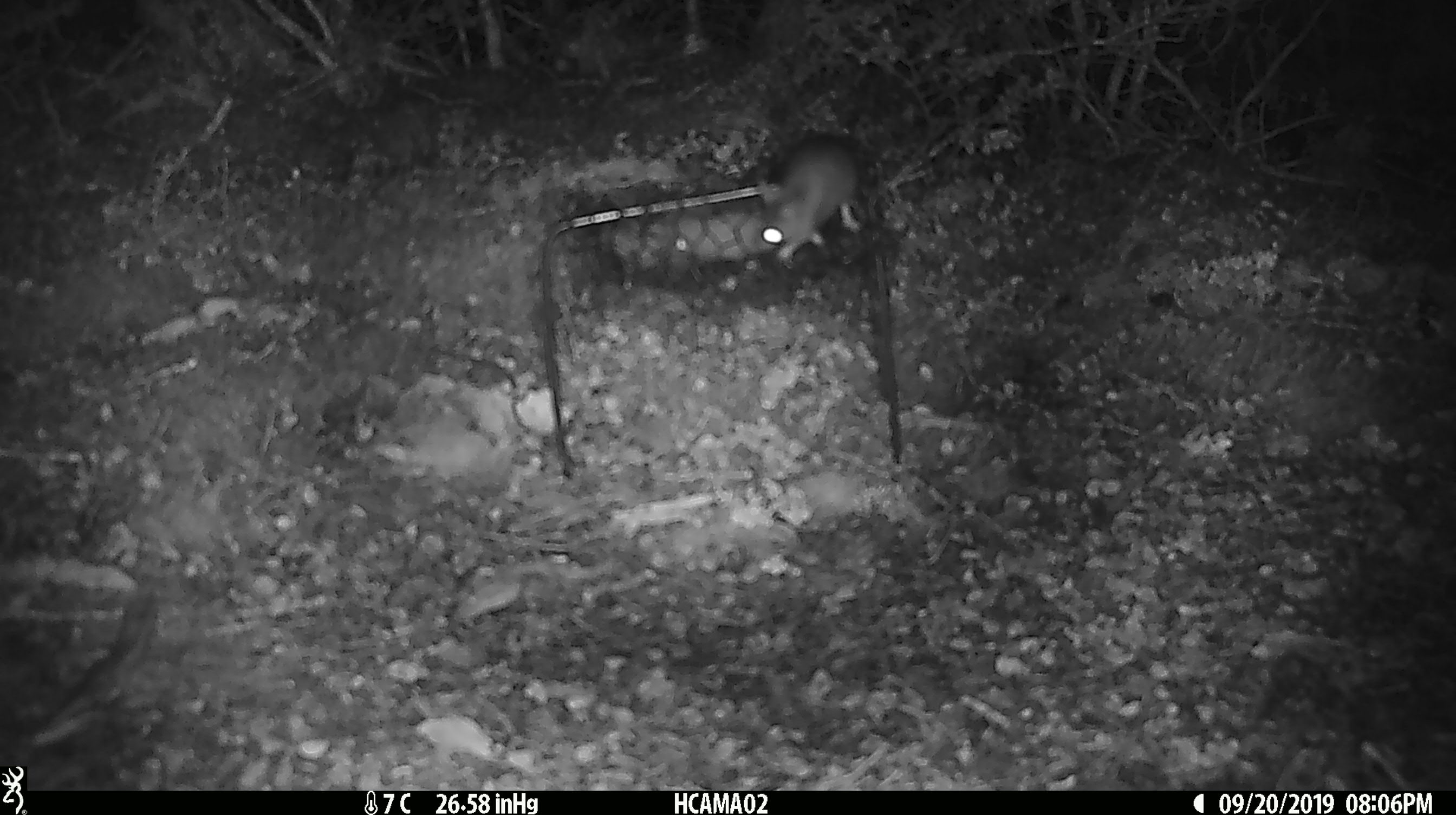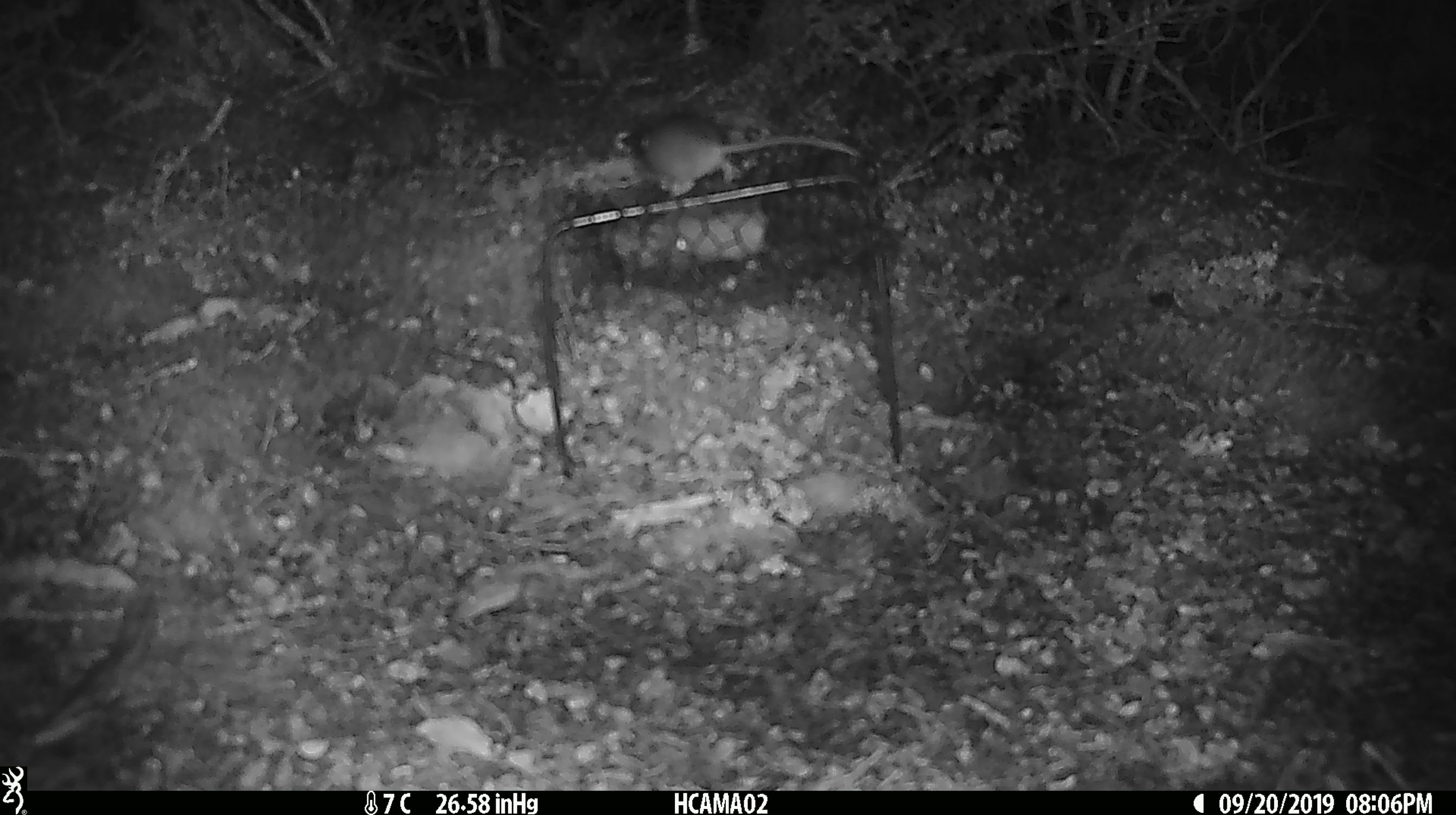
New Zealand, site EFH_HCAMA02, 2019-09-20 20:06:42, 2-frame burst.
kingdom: Animalia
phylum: Chordata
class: Mammalia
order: Rodentia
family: Muridae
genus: Mus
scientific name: Mus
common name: mouse